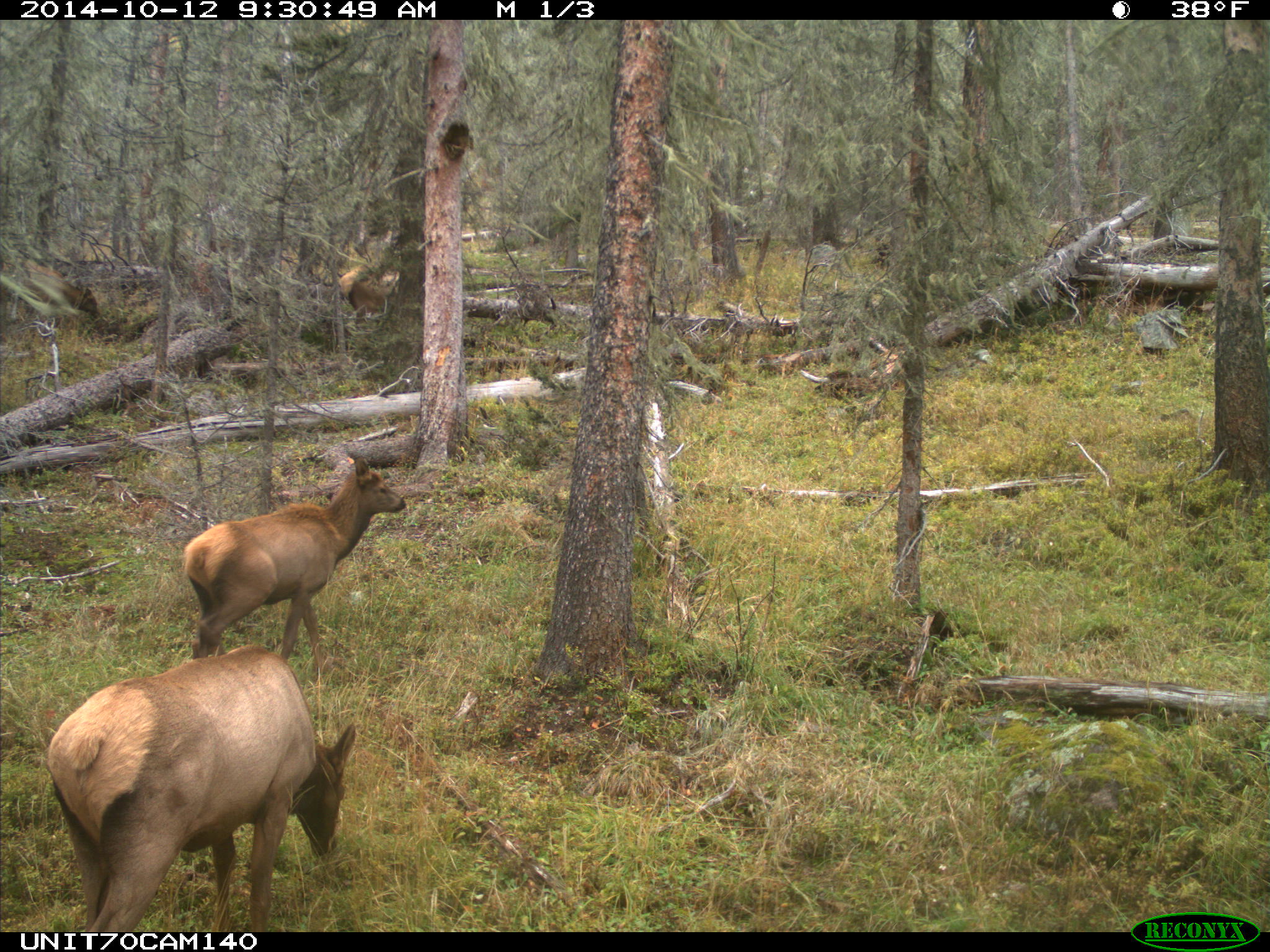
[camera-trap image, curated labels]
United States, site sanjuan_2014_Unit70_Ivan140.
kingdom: Animalia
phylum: Chordata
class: Mammalia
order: Artiodactyla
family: Cervidae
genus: Cervus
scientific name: Cervus elaphus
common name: red deer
Cervus elaphus (red deer).